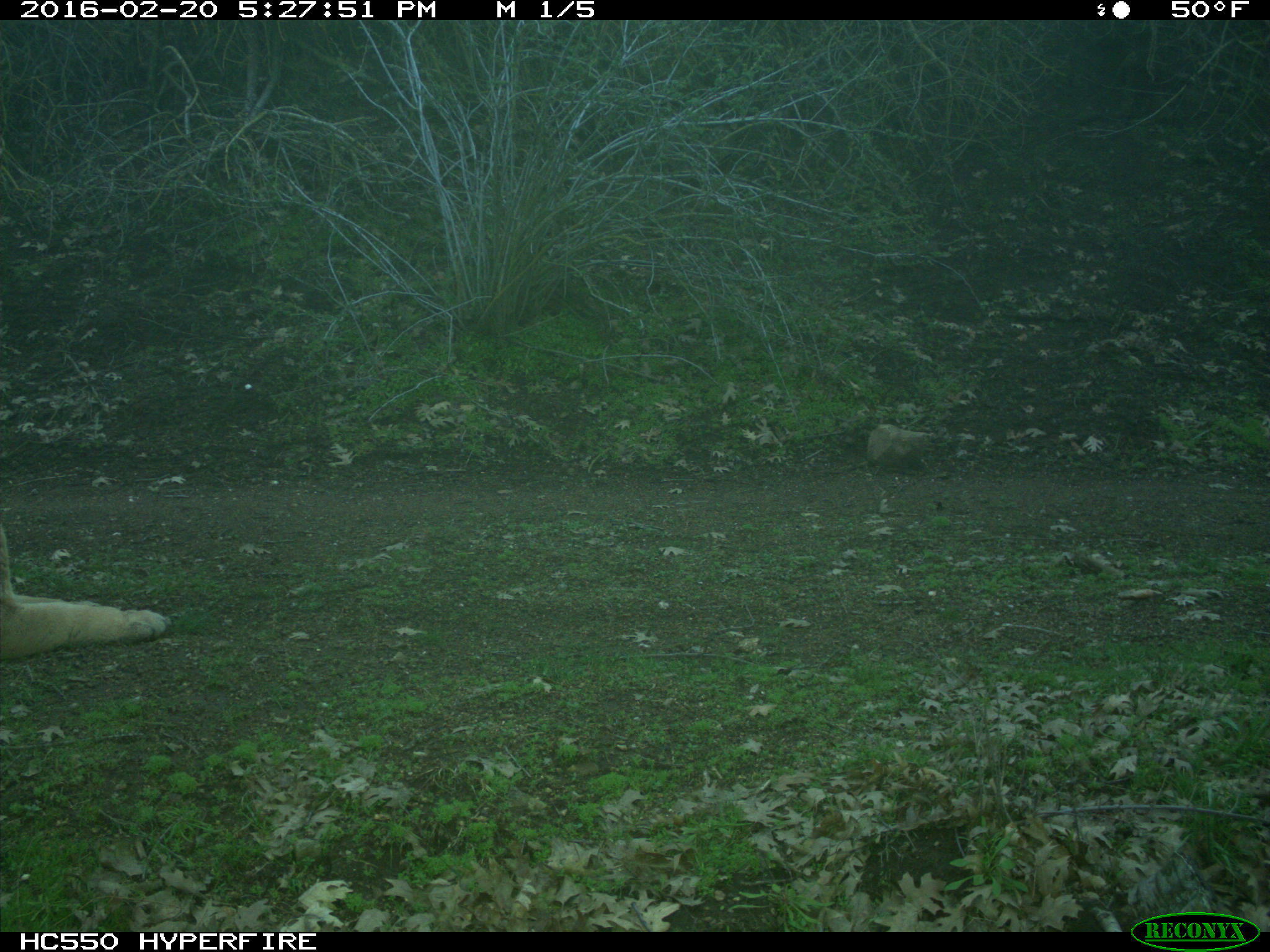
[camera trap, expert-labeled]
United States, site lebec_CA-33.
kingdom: Animalia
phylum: Chordata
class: Mammalia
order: Carnivora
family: Felidae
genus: Puma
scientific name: Puma concolor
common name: mountain lion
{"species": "Puma concolor (mountain lion)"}